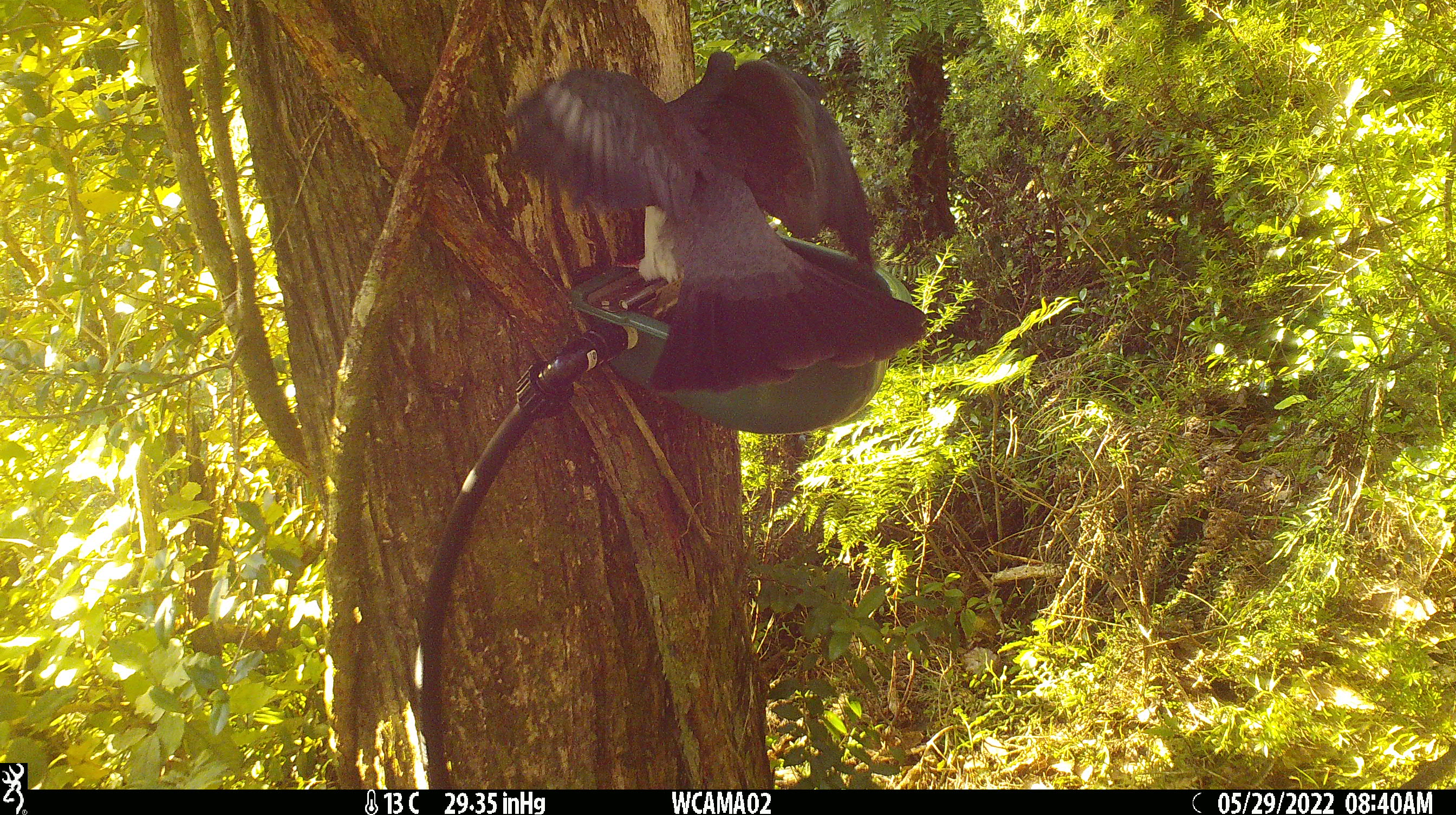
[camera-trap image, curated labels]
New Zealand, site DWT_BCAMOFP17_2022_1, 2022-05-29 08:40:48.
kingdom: Animalia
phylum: Chordata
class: Aves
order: Columbiformes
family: Columbidae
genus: Hemiphaga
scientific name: Hemiphaga novaeseelandiae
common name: new zealand pigeon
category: kereru